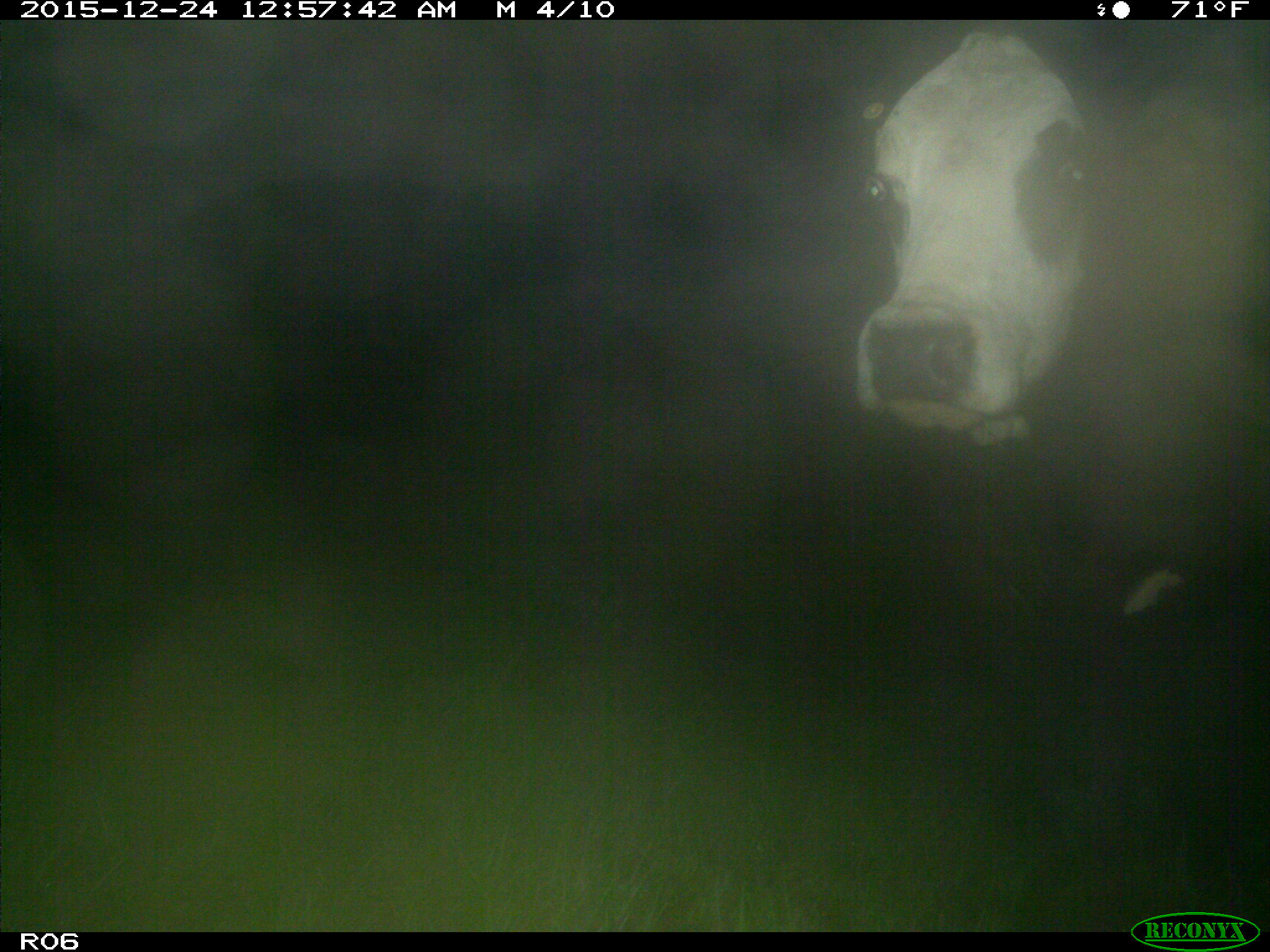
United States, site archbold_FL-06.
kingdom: Animalia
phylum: Chordata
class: Mammalia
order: Artiodactyla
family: Bovidae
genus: Bos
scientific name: Bos taurus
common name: domestic cow